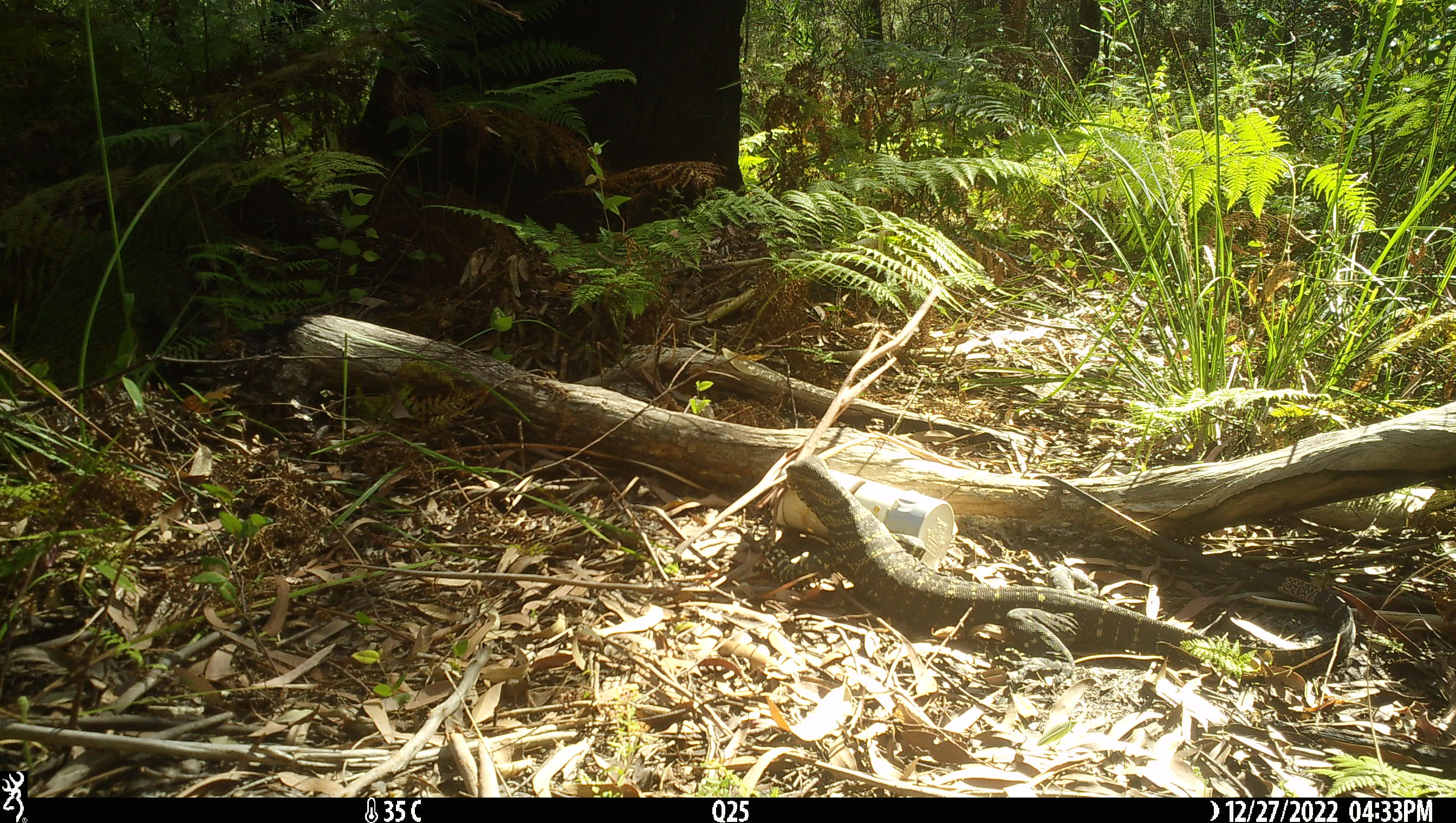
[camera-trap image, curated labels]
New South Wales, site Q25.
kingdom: Animalia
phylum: Chordata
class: Reptilia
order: Squamata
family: Varanidae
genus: Varanus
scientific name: Varanus varius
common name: lace monitor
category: goanna